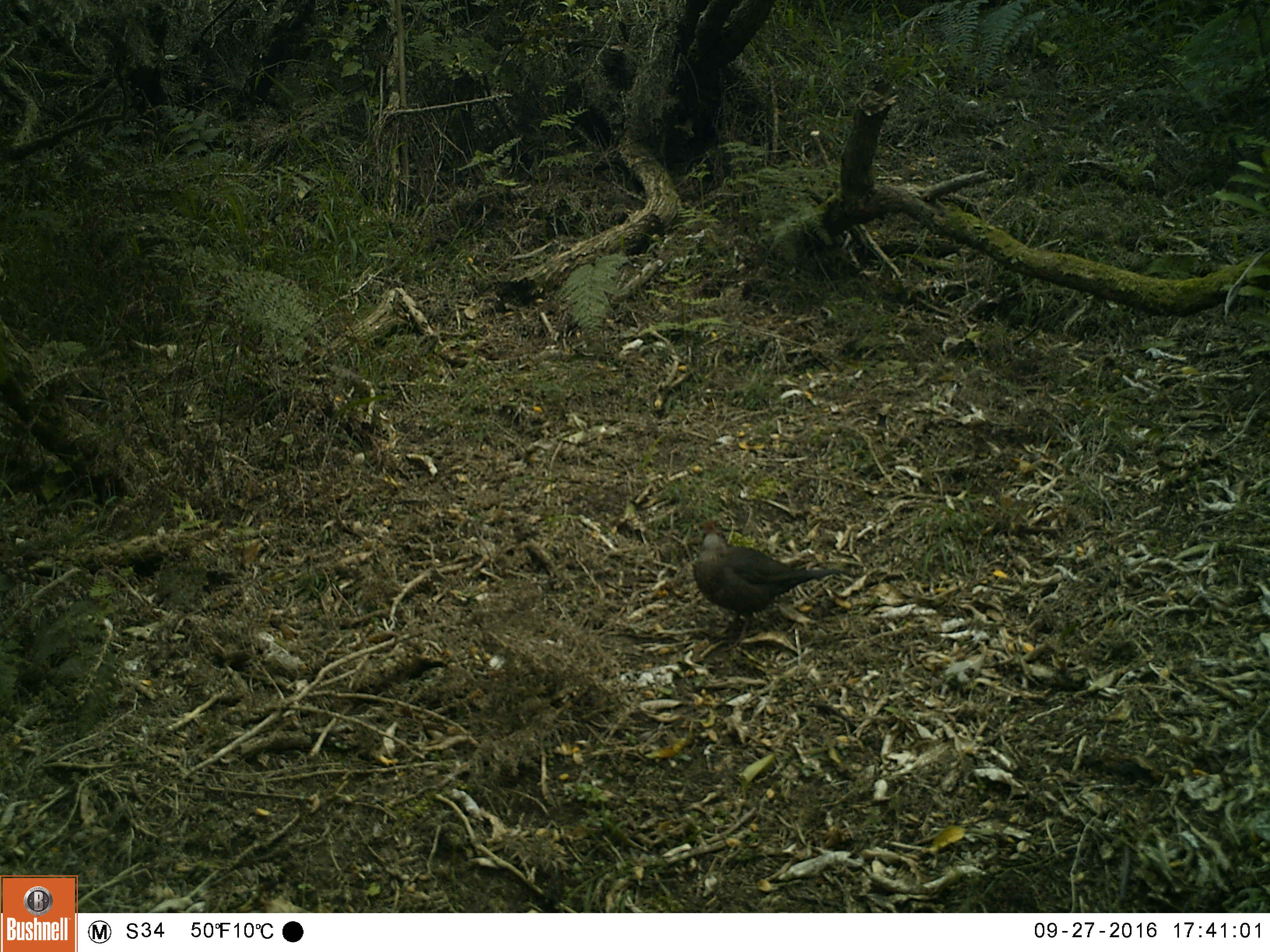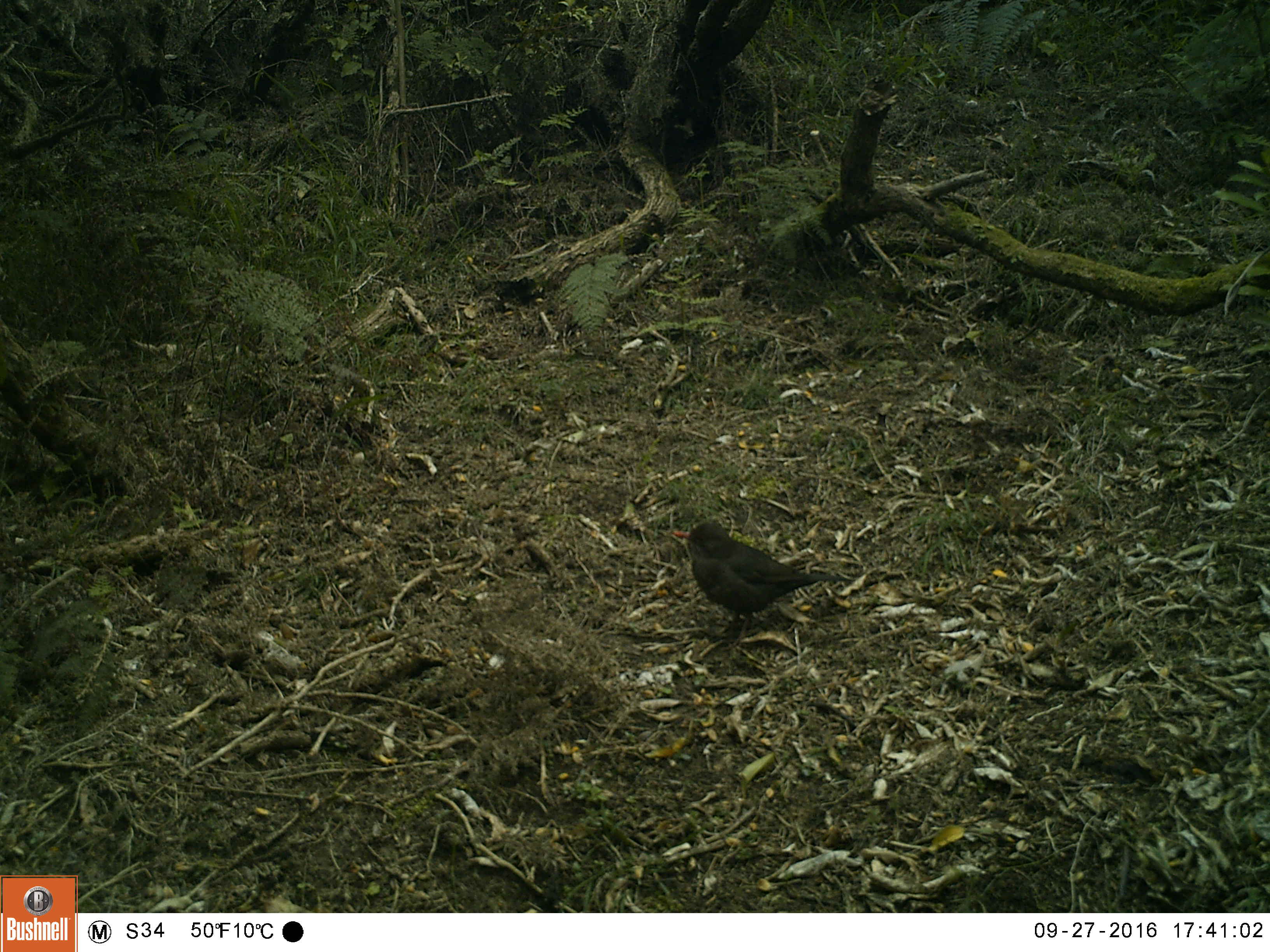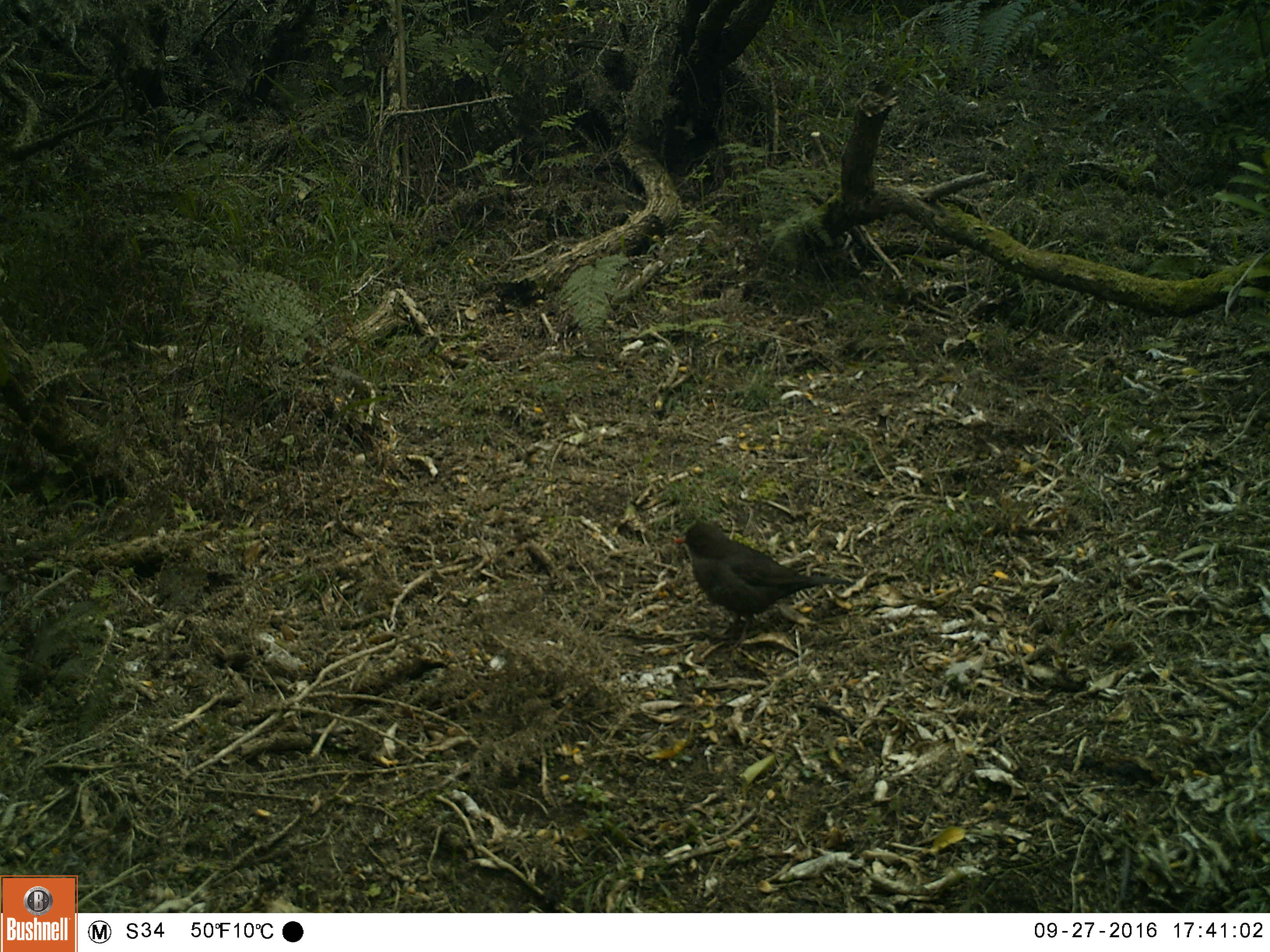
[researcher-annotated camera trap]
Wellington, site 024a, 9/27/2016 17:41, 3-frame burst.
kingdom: Animalia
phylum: Chordata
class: Aves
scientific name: Aves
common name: bird